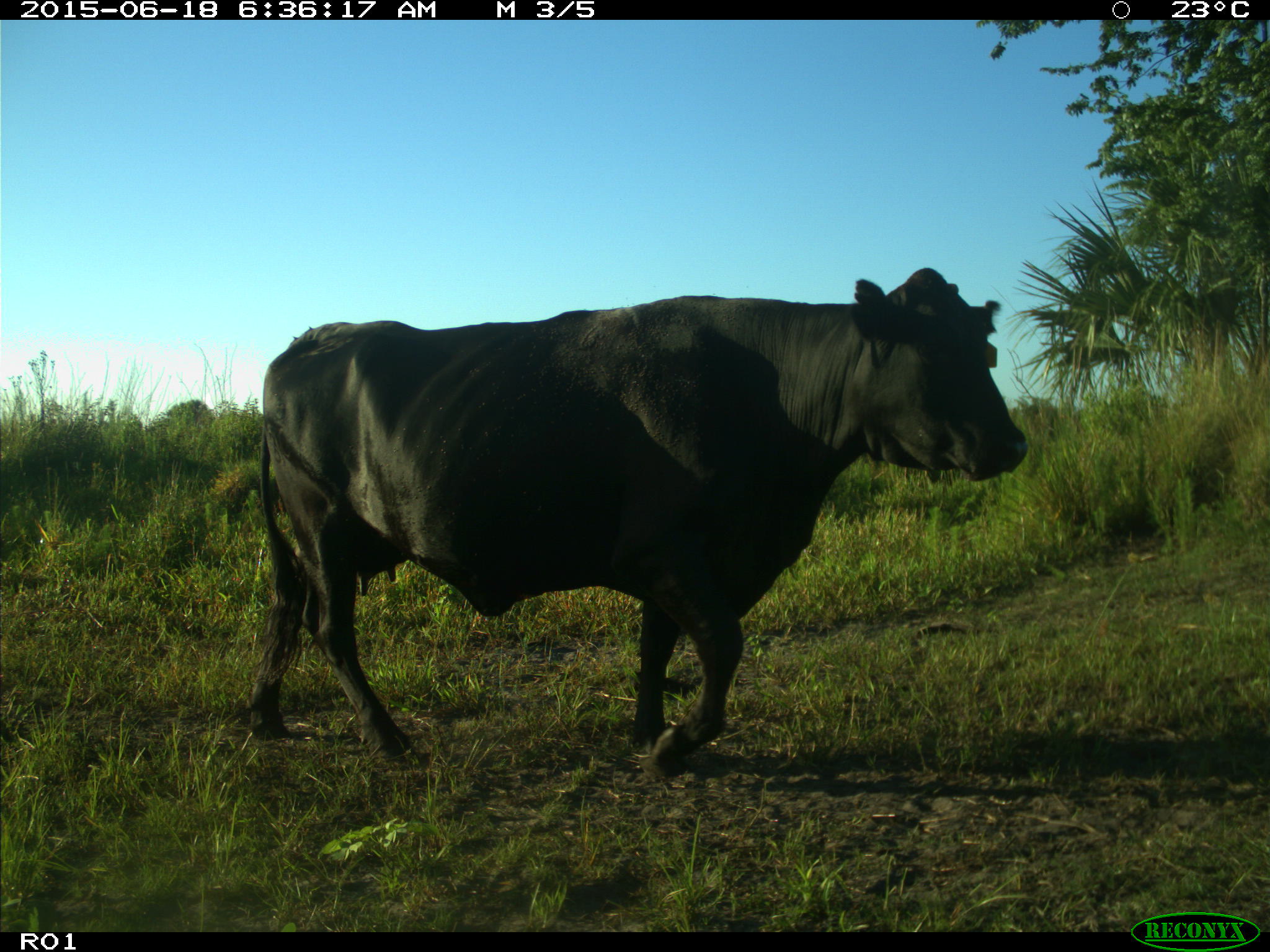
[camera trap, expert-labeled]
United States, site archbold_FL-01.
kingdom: Animalia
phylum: Chordata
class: Mammalia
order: Artiodactyla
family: Bovidae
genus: Bos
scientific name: Bos taurus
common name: domestic cow